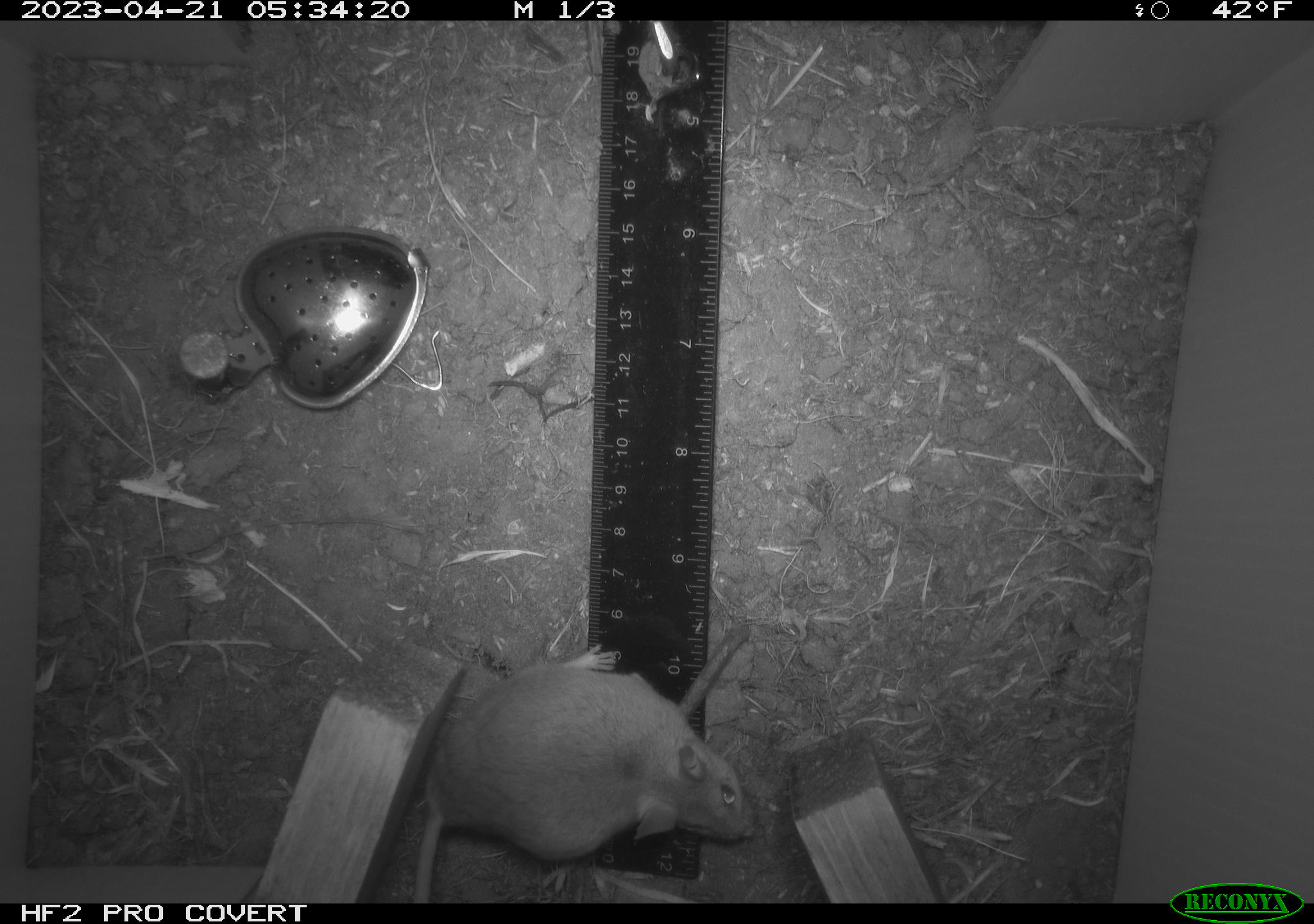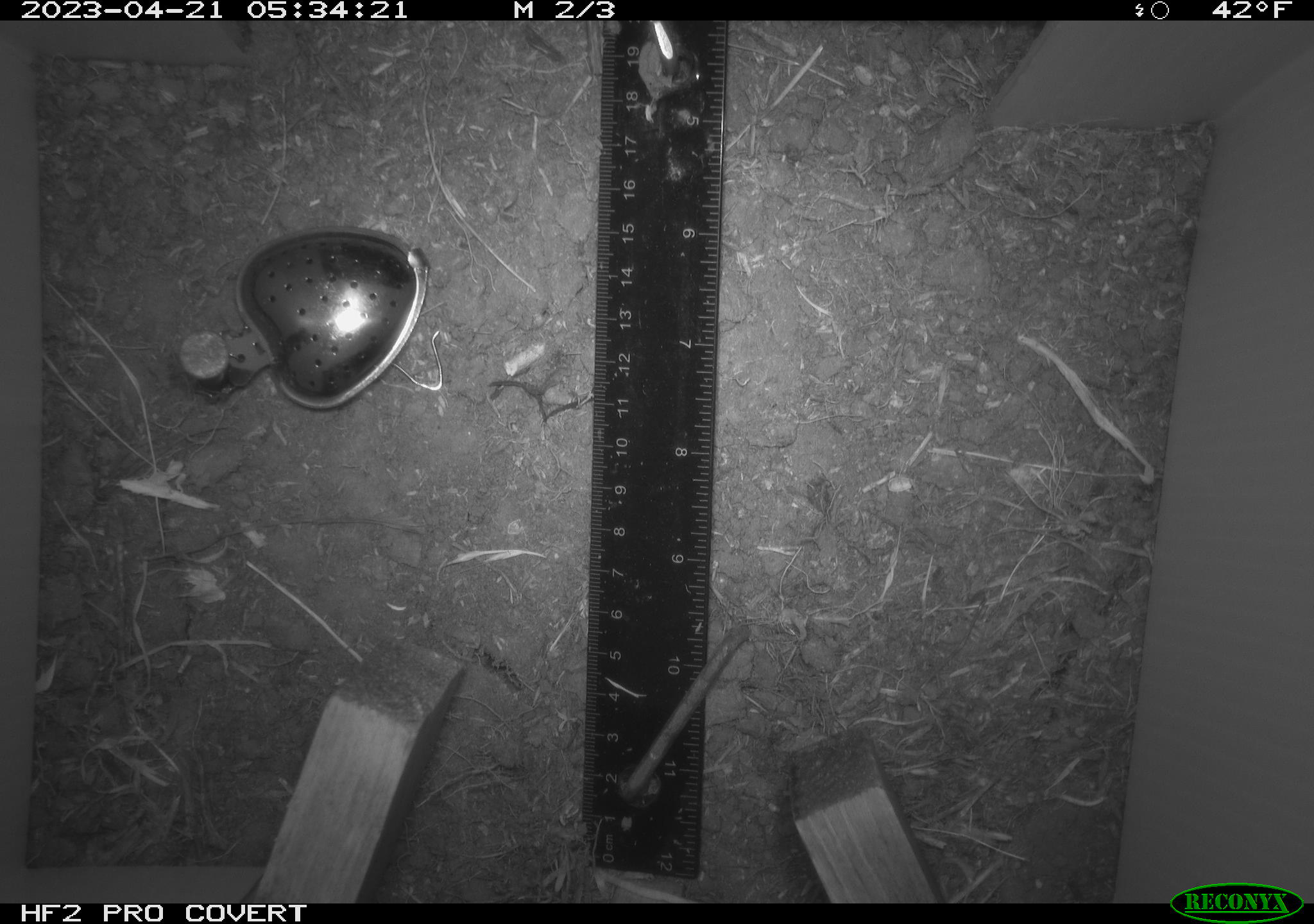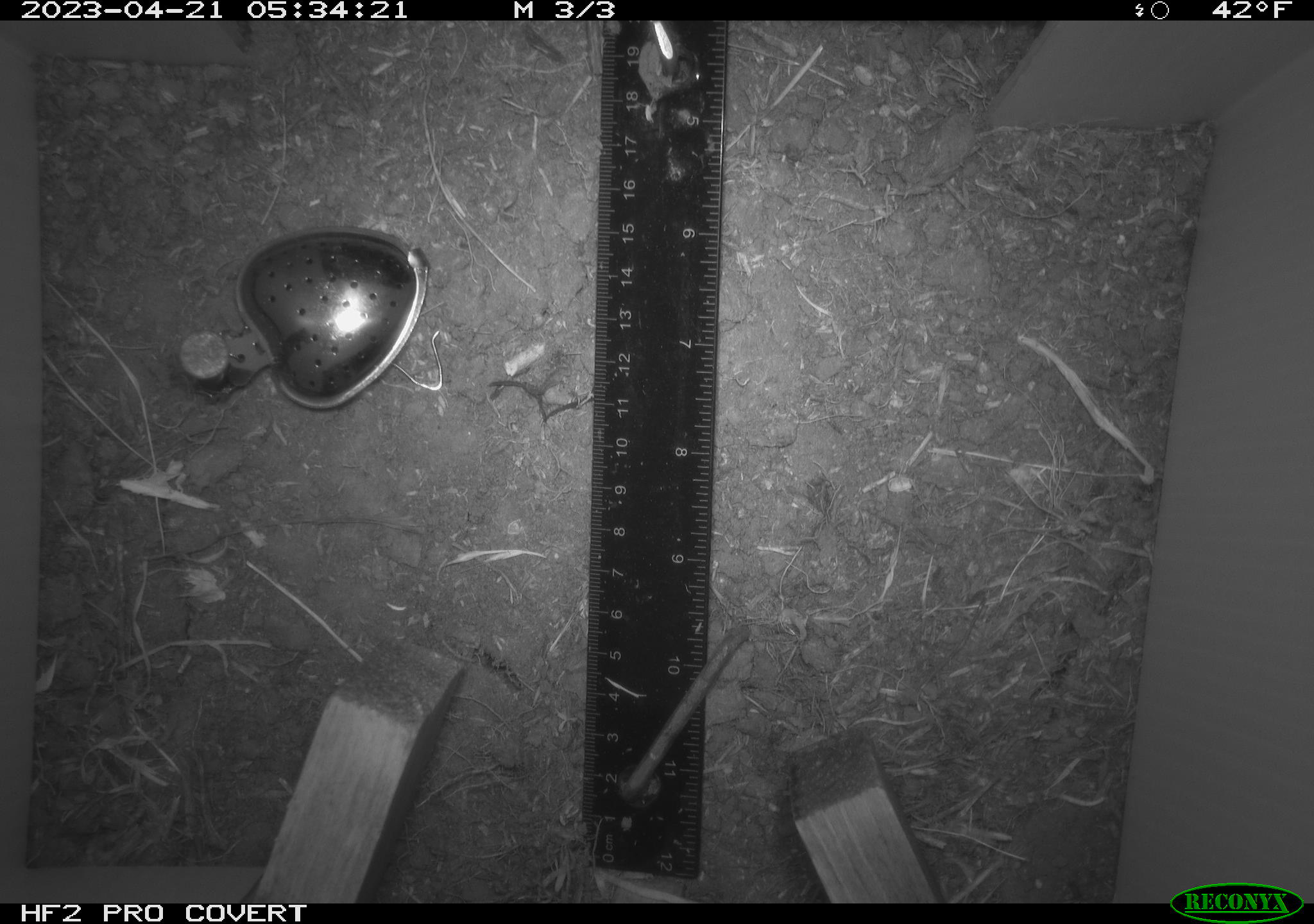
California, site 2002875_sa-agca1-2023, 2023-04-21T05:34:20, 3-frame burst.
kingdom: Animalia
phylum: Chordata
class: Mammalia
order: Rodentia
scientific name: Rodentia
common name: mouse species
Mouse species (Rodentia).